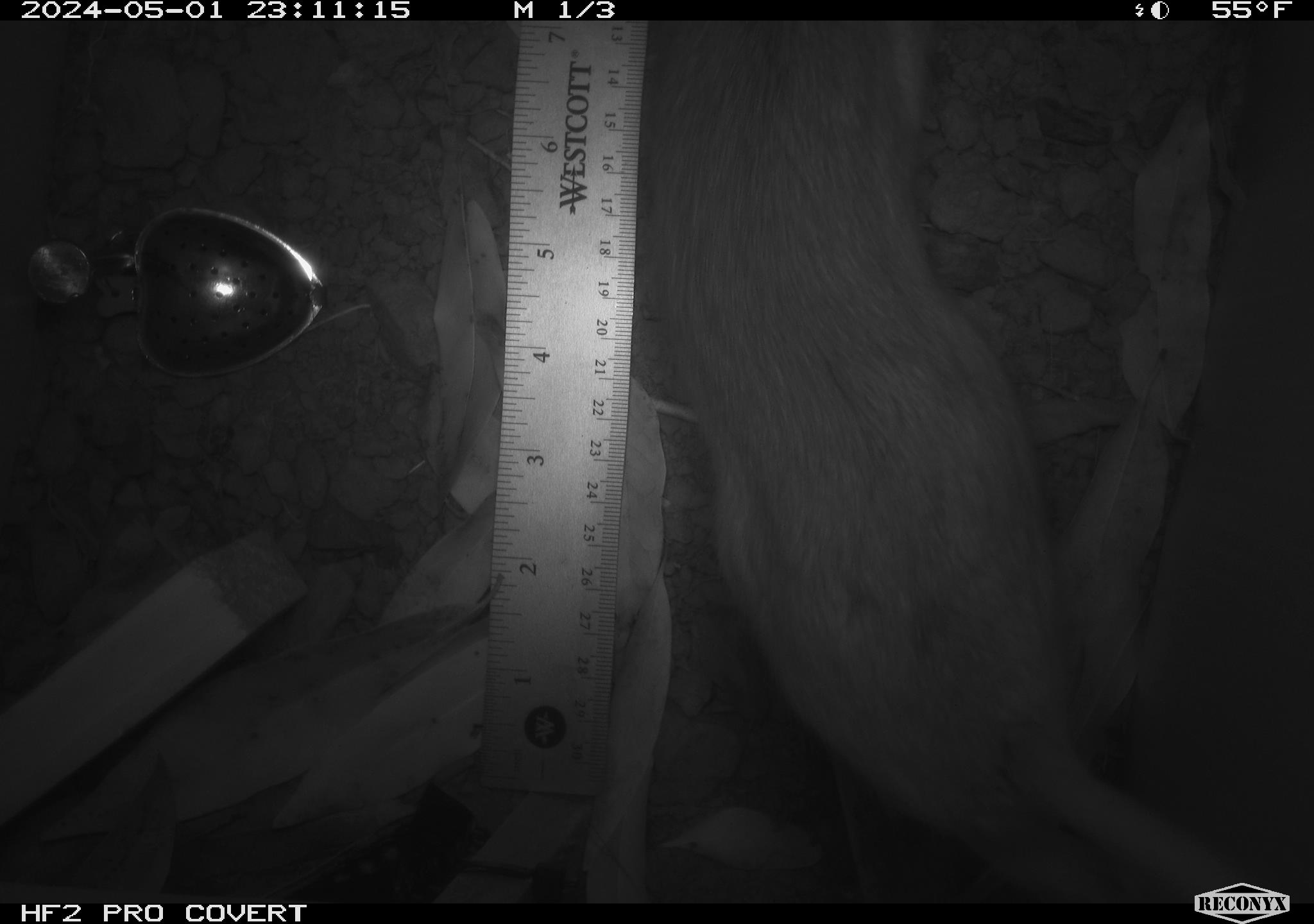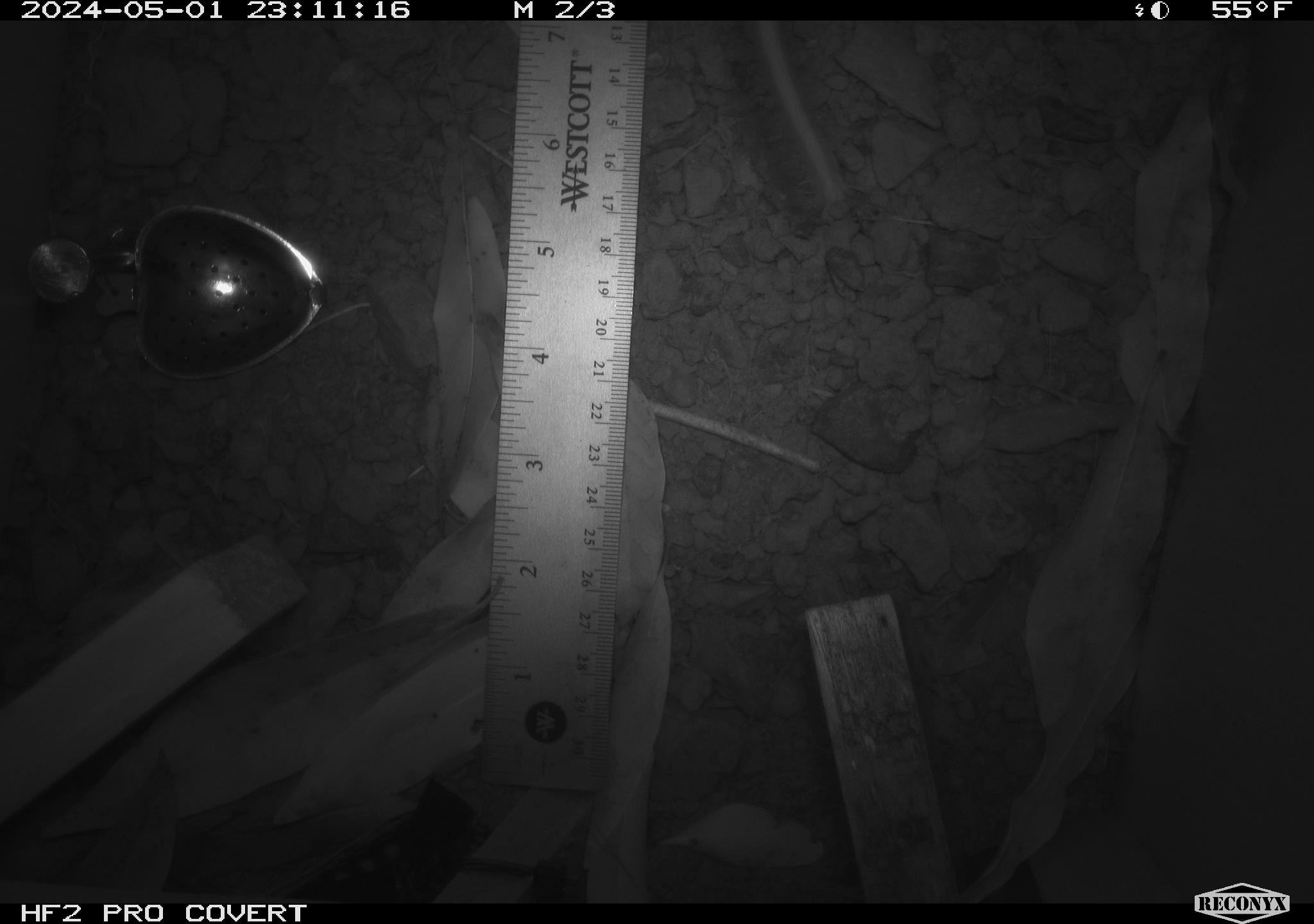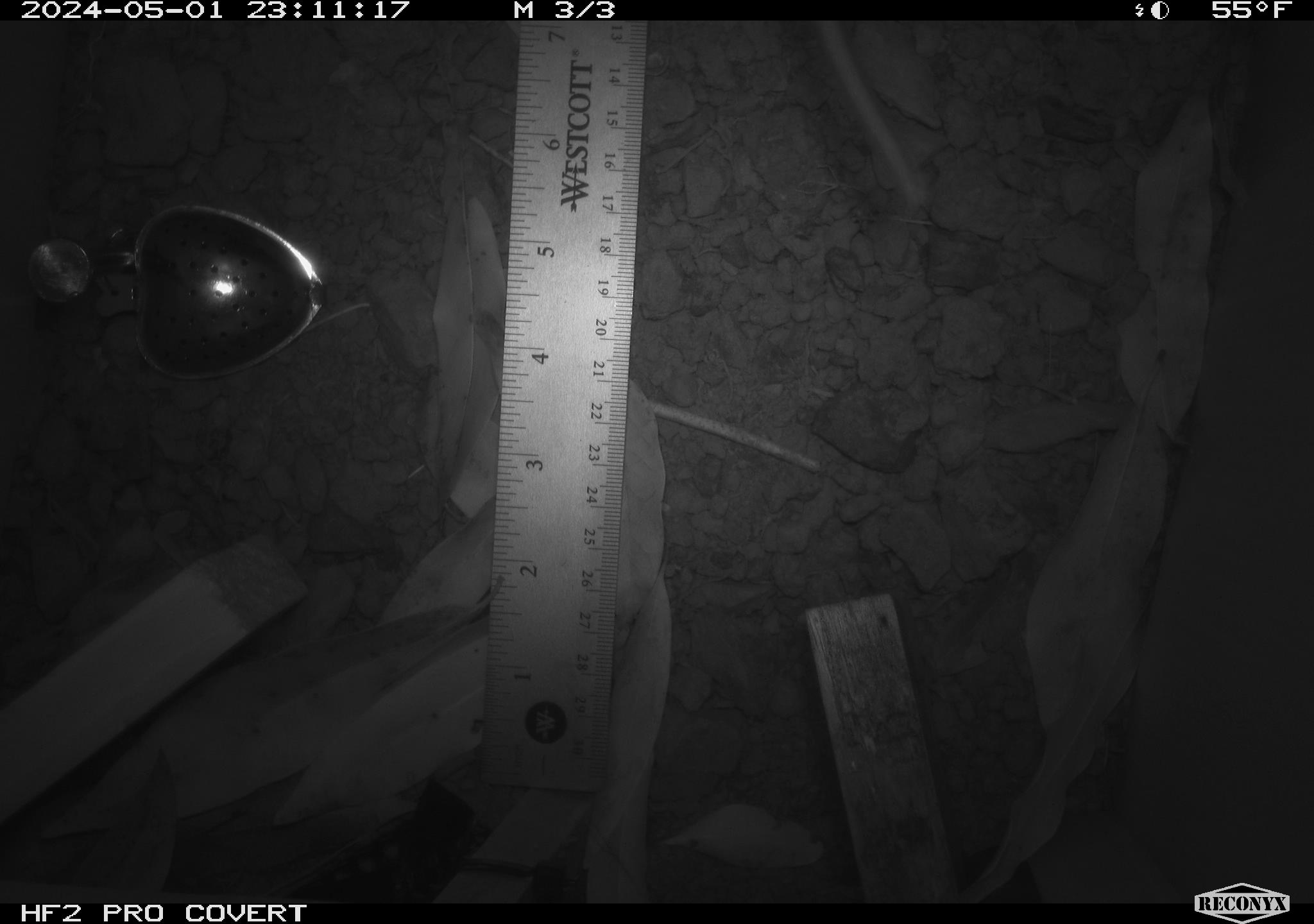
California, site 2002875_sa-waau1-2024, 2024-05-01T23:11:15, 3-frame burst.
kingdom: Animalia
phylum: Chordata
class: Mammalia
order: Rodentia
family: Cricetidae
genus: Neotoma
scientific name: Neotoma fuscipes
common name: dusky-footed woodrat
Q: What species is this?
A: Dusky-footed woodrat (Neotoma fuscipes).